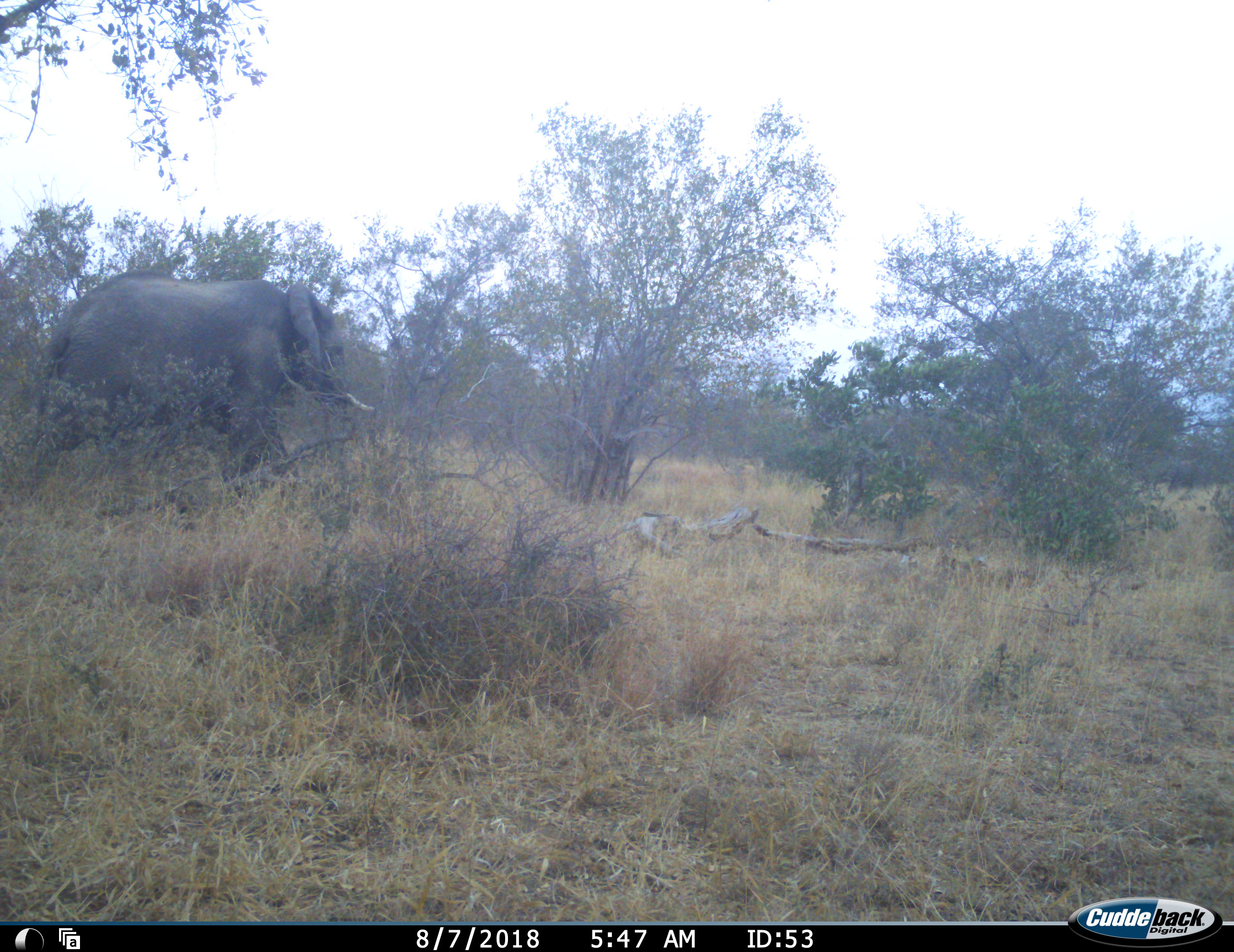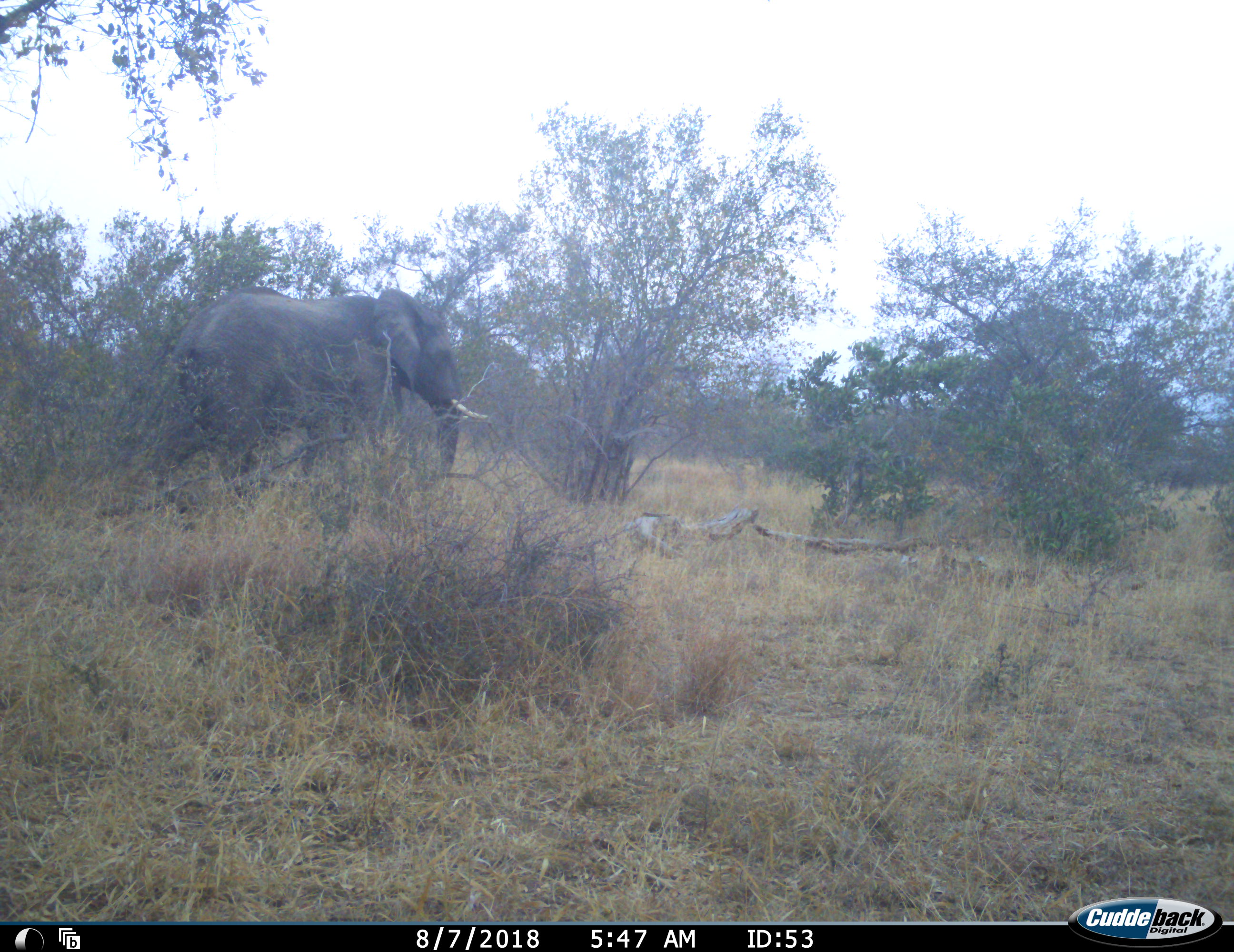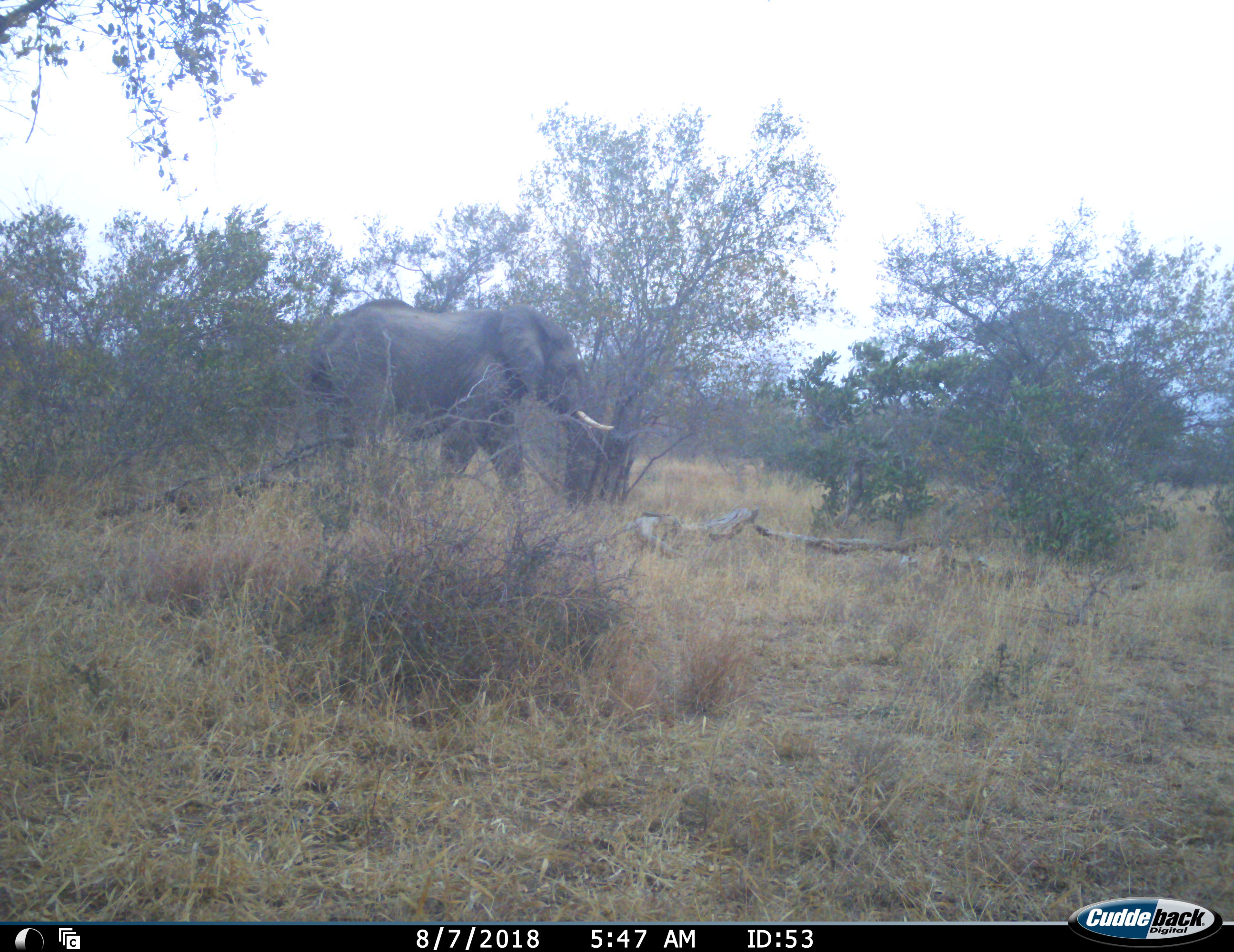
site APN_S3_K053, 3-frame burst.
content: unidentified animal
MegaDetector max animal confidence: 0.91